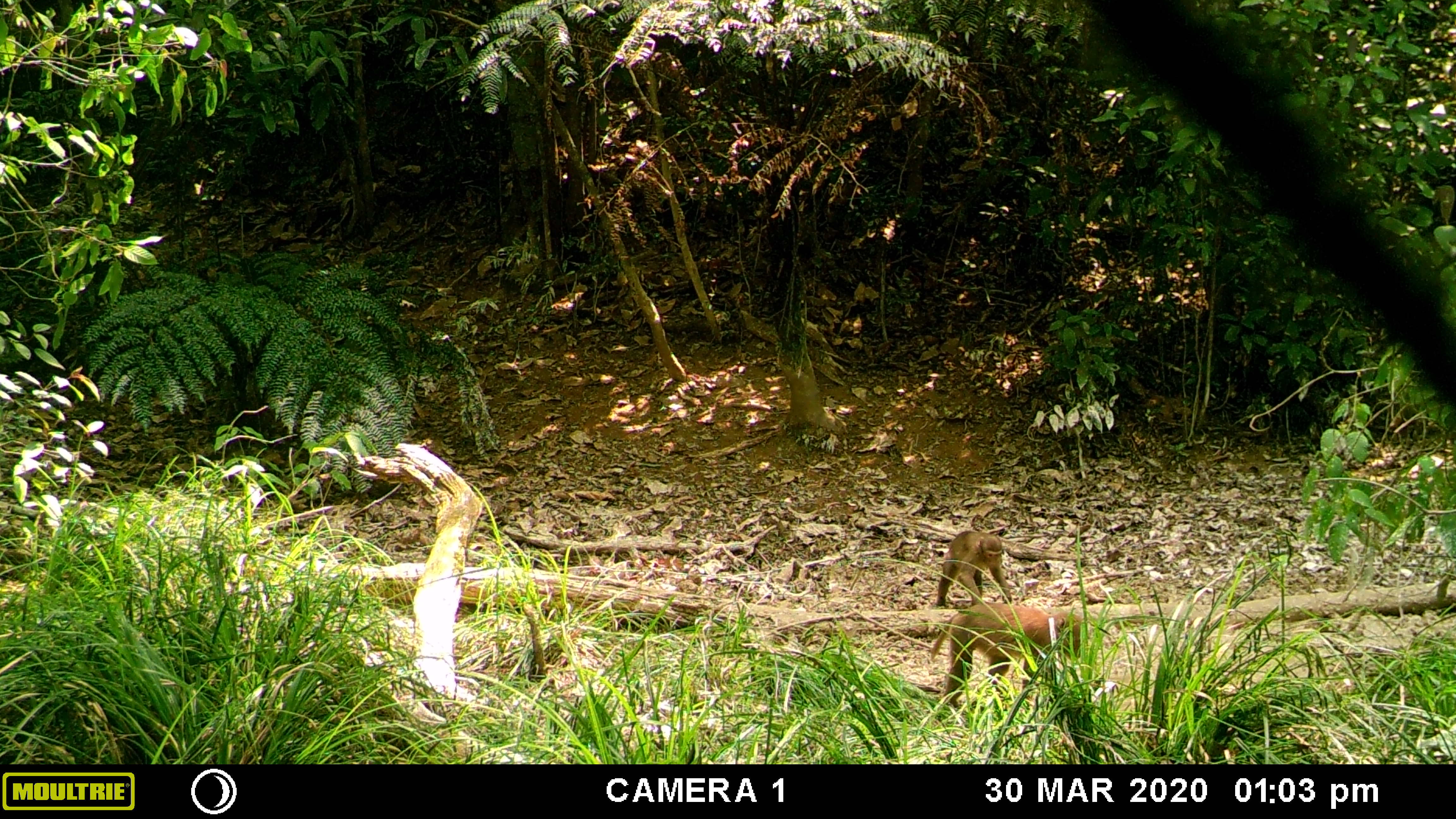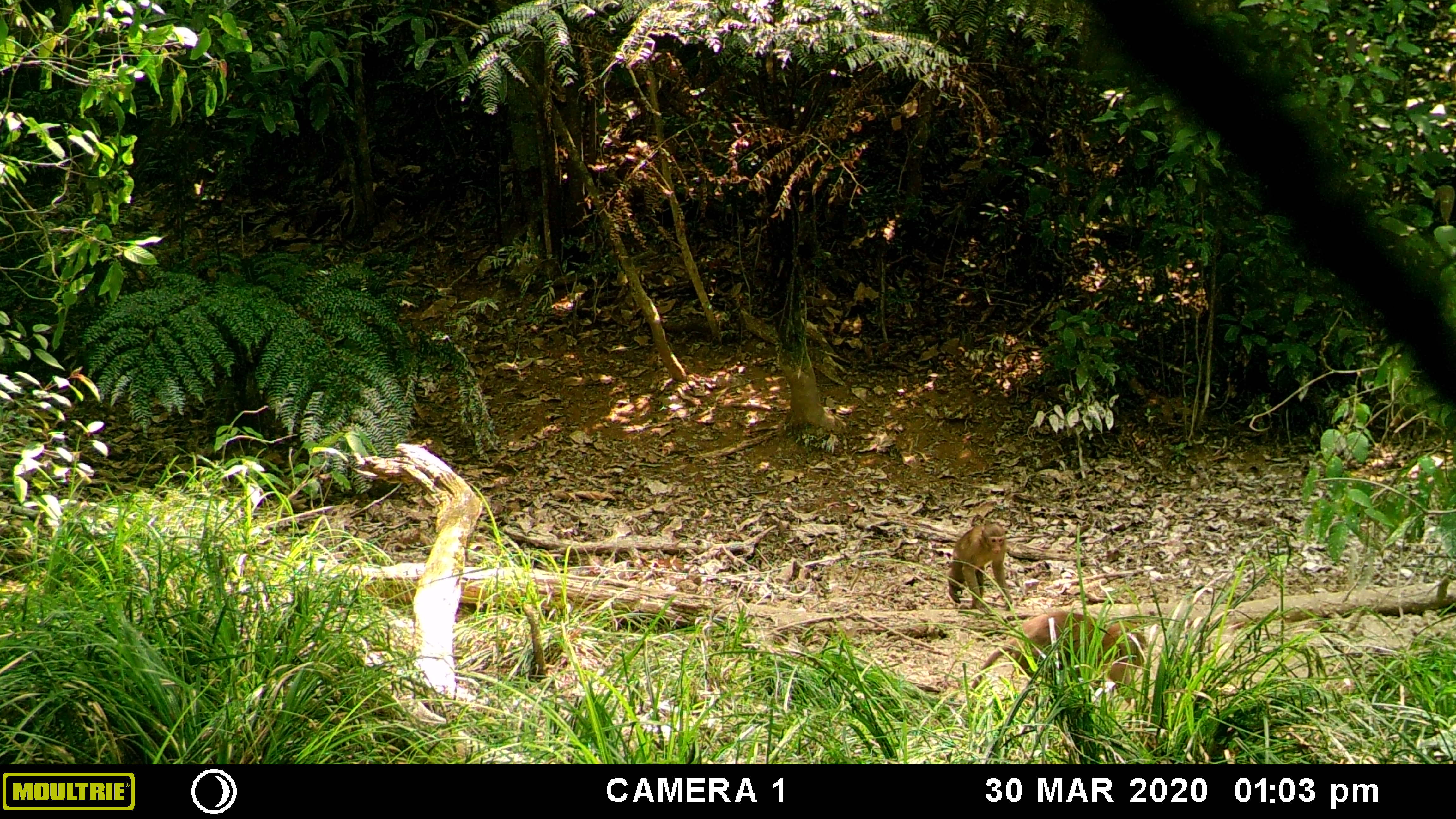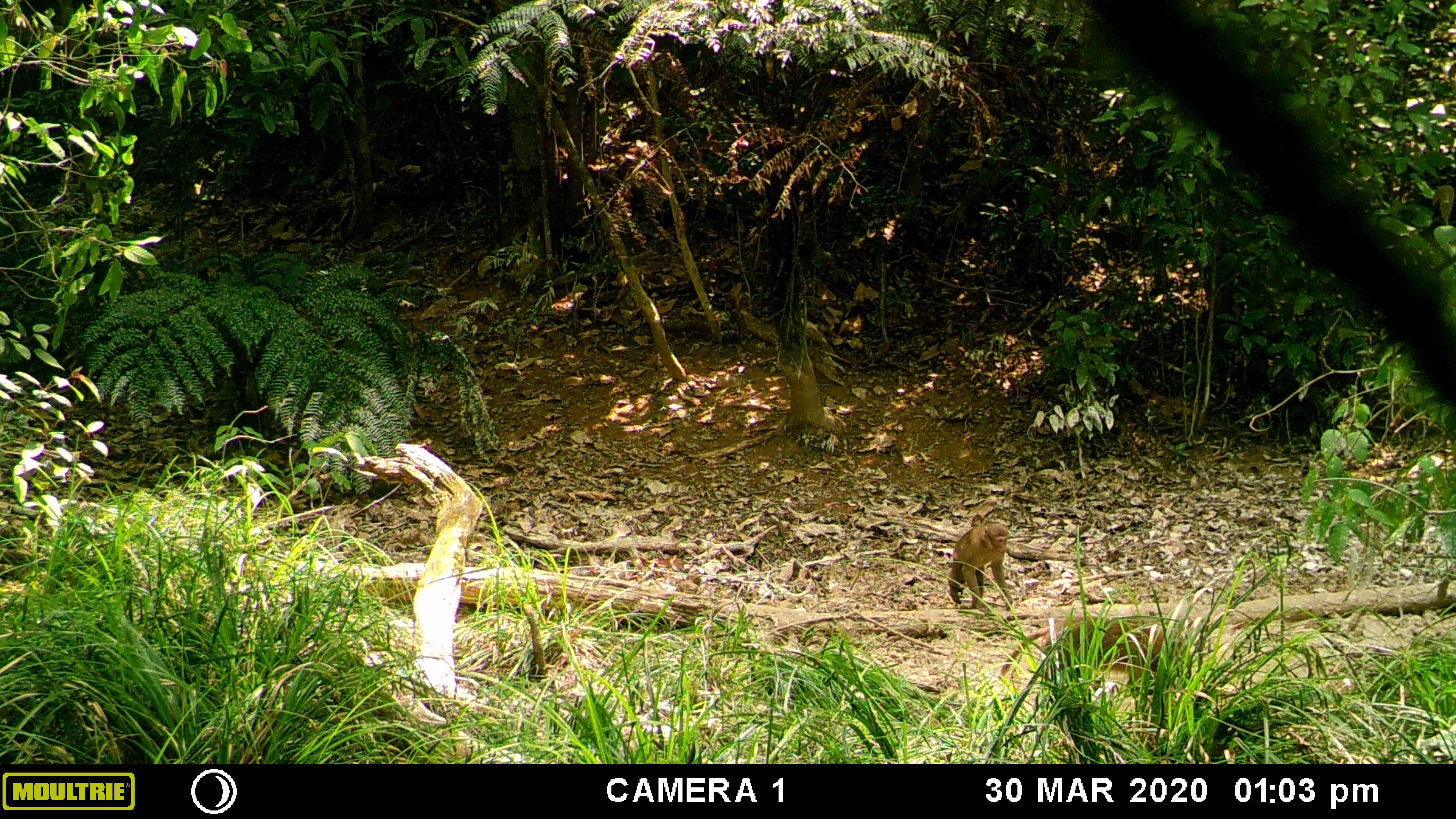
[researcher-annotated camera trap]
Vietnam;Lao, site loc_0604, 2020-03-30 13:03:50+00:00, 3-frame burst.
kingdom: Animalia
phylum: Chordata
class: Mammalia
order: Primates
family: Cercopithecidae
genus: Macaca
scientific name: Macaca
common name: macaques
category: assam or rhesus macaque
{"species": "assam or rhesus macaque (macaques) (Macaca)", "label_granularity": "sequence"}